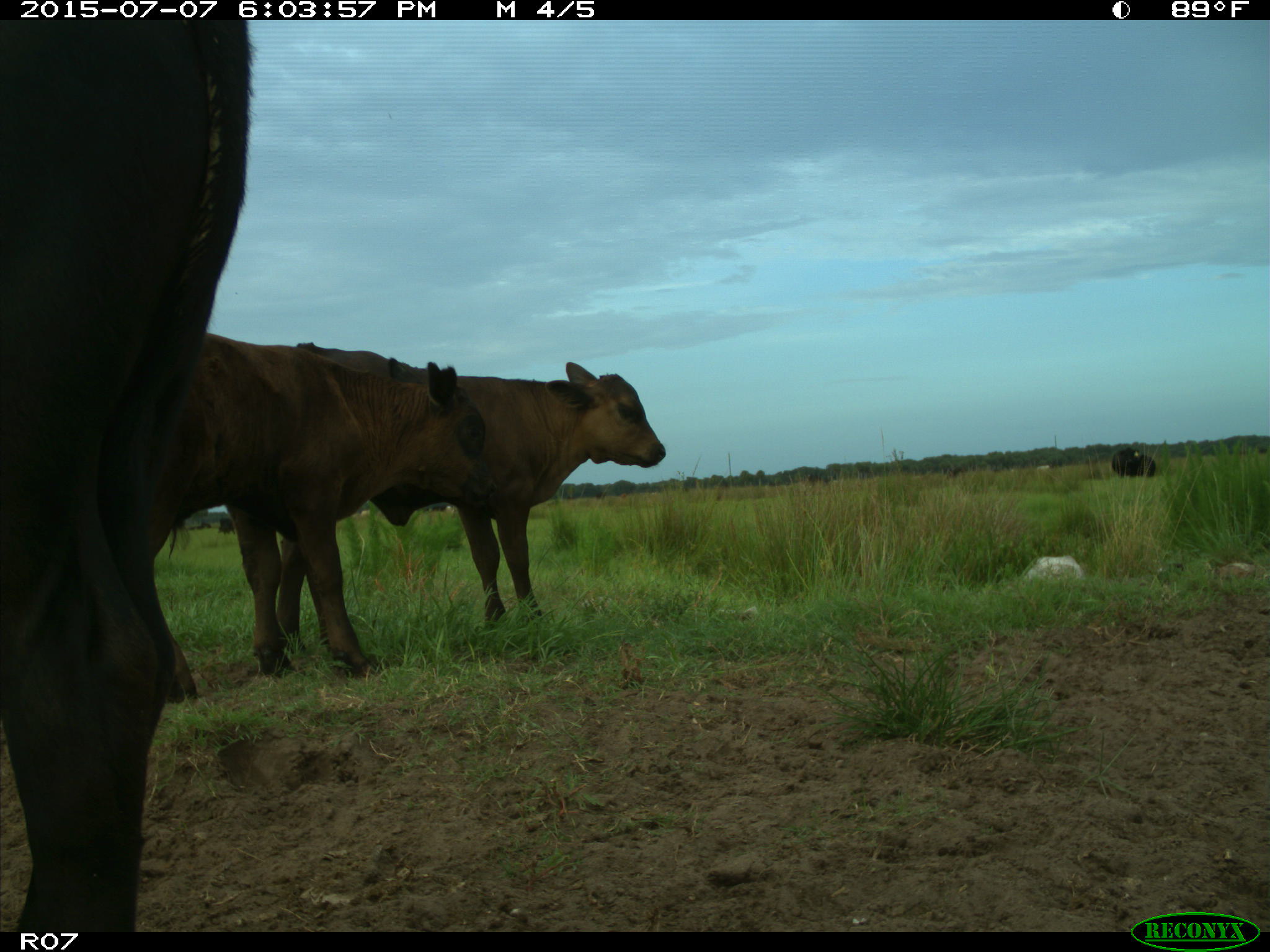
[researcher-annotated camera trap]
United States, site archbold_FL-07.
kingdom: Animalia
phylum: Chordata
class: Mammalia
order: Artiodactyla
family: Bovidae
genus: Bos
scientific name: Bos taurus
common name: domestic cow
Bos taurus (domestic cow).